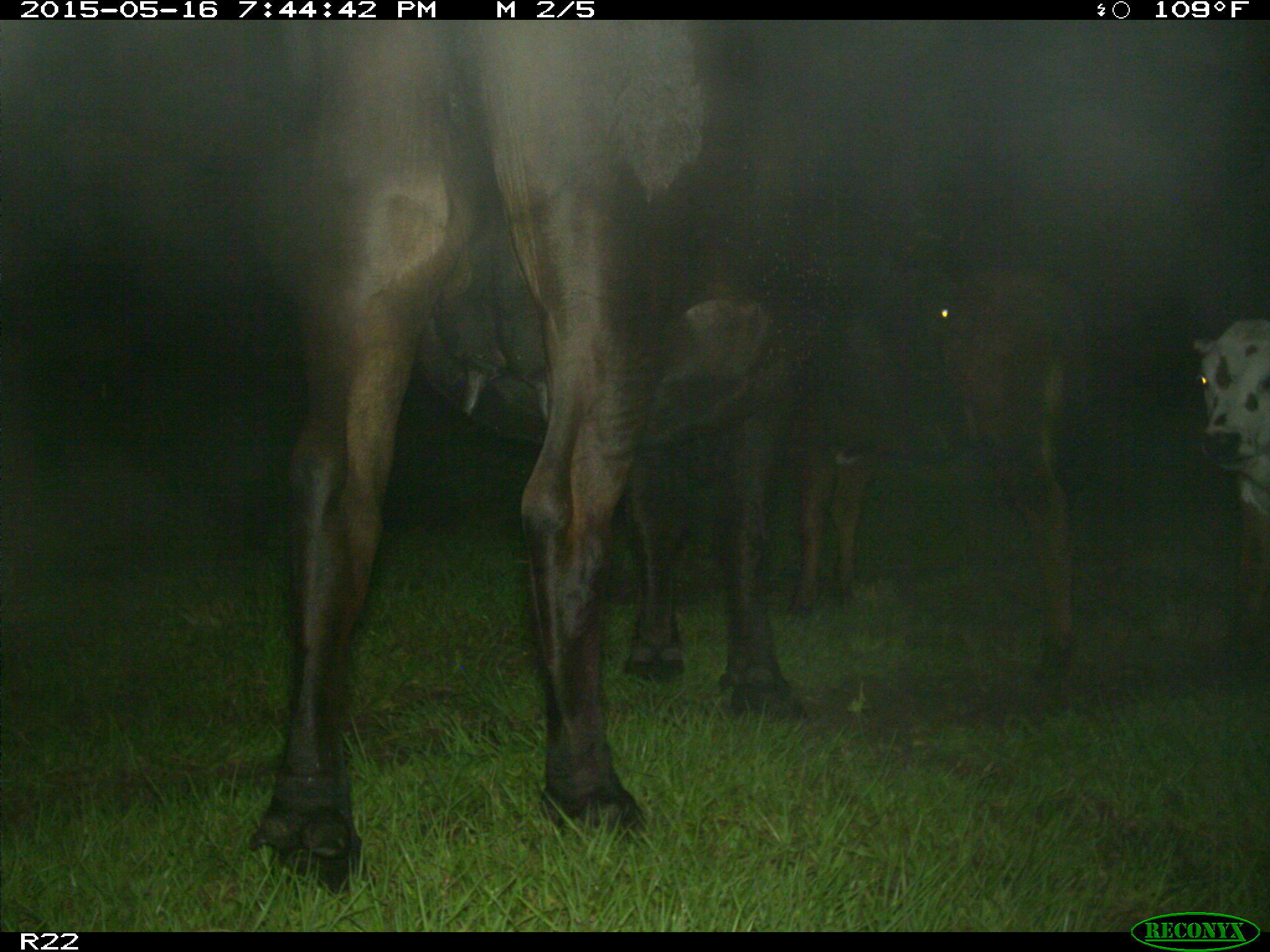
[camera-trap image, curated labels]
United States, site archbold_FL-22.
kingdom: Animalia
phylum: Chordata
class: Mammalia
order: Artiodactyla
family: Bovidae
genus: Bos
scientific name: Bos taurus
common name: domestic cow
Bos taurus (domestic cow).